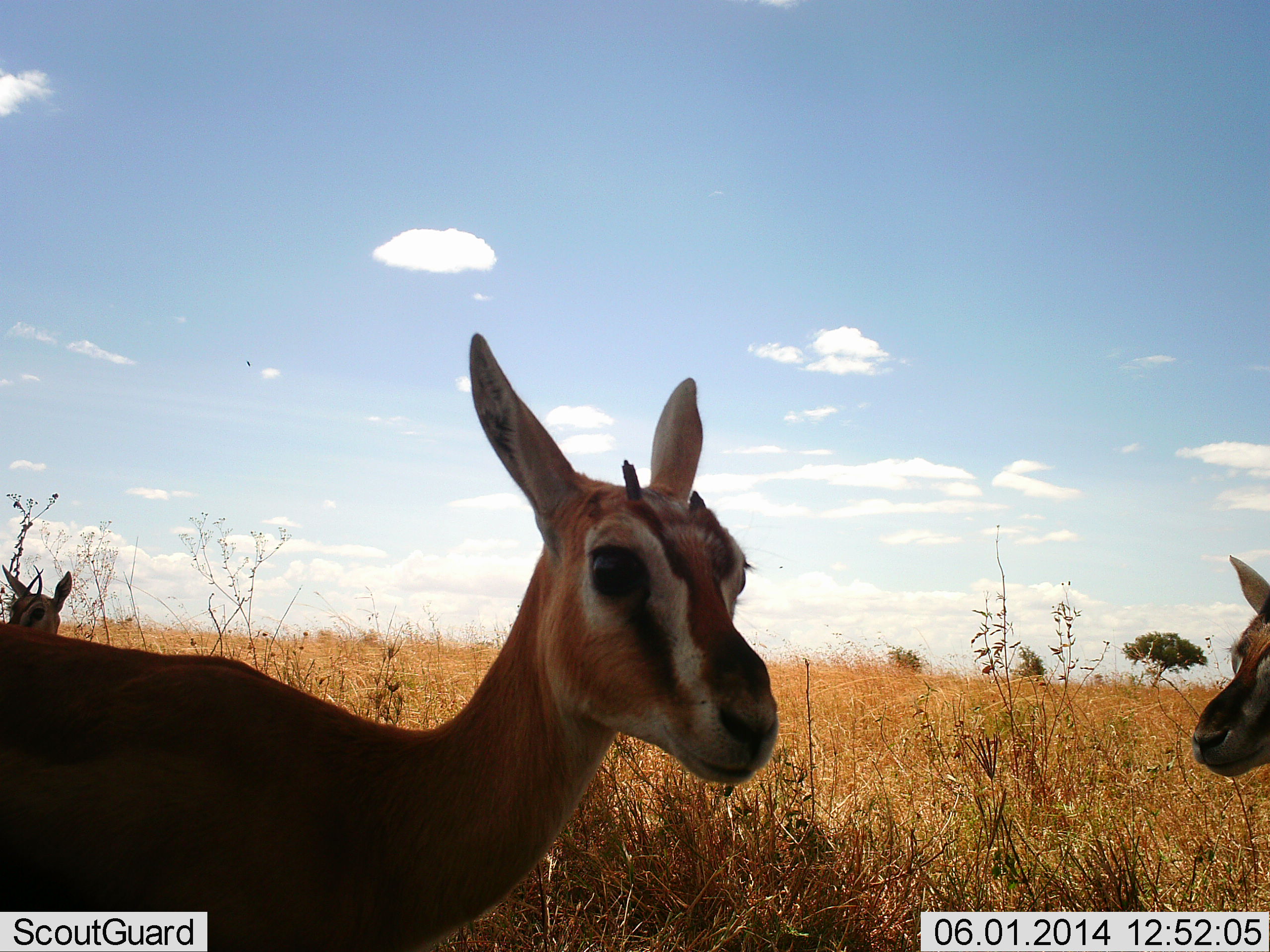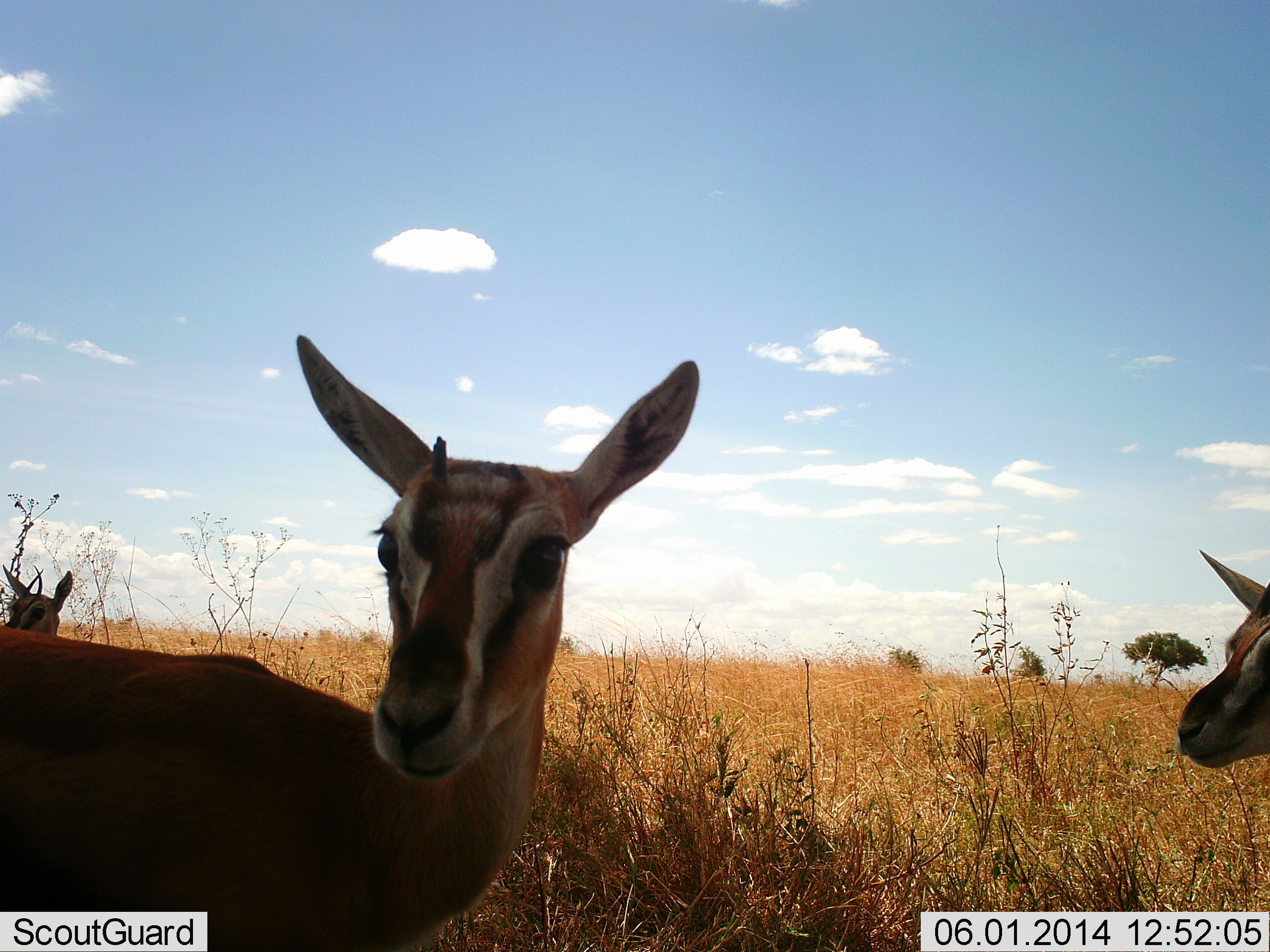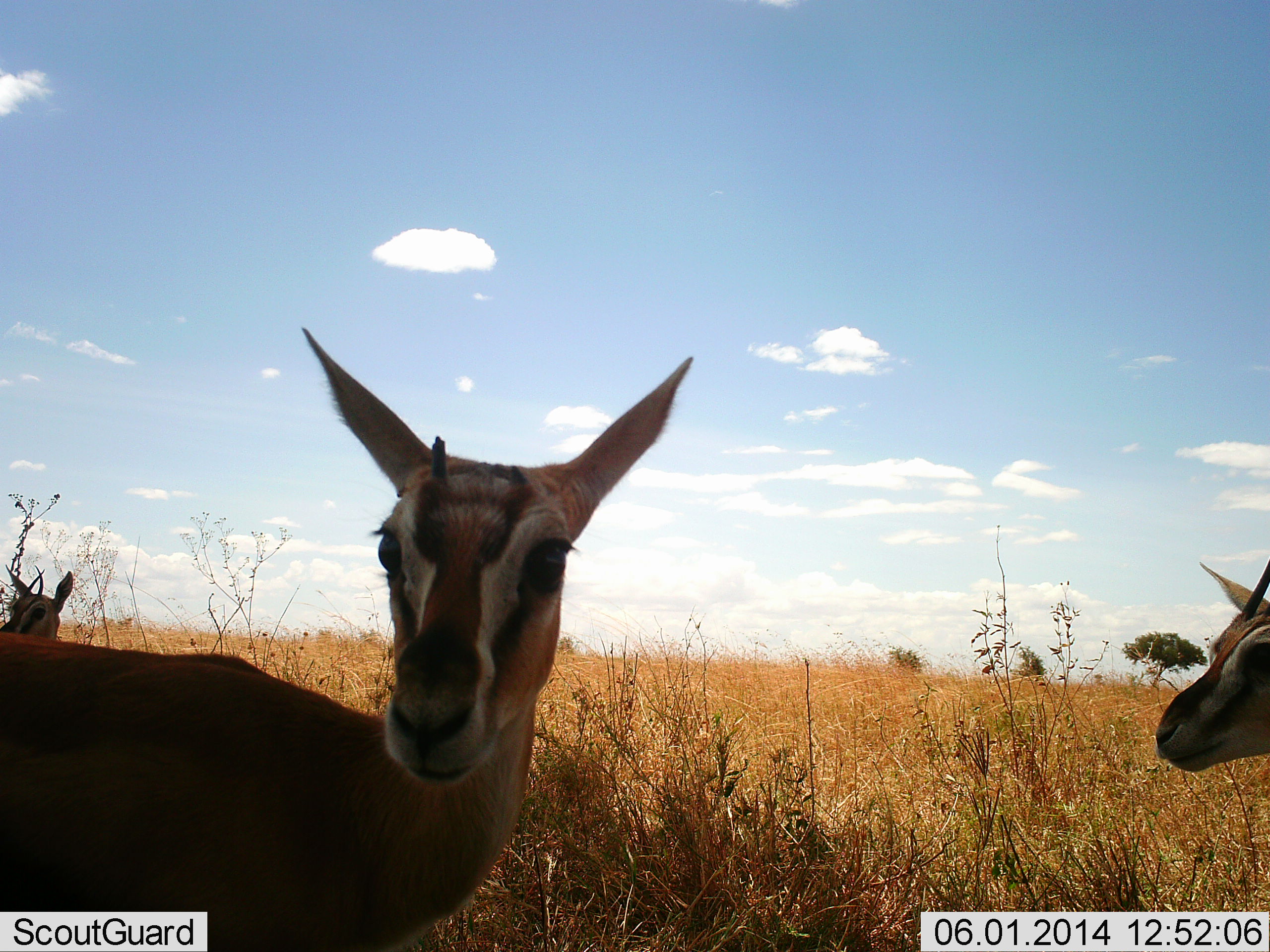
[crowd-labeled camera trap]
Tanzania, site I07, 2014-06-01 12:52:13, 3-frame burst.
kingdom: Animalia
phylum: Chordata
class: Mammalia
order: Artiodactyla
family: Bovidae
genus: Eudorcas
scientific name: Eudorcas thomsonii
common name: thomson's gazelle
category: gazellethomsons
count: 3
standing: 90%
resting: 0%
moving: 10%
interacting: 10%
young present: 10%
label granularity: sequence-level